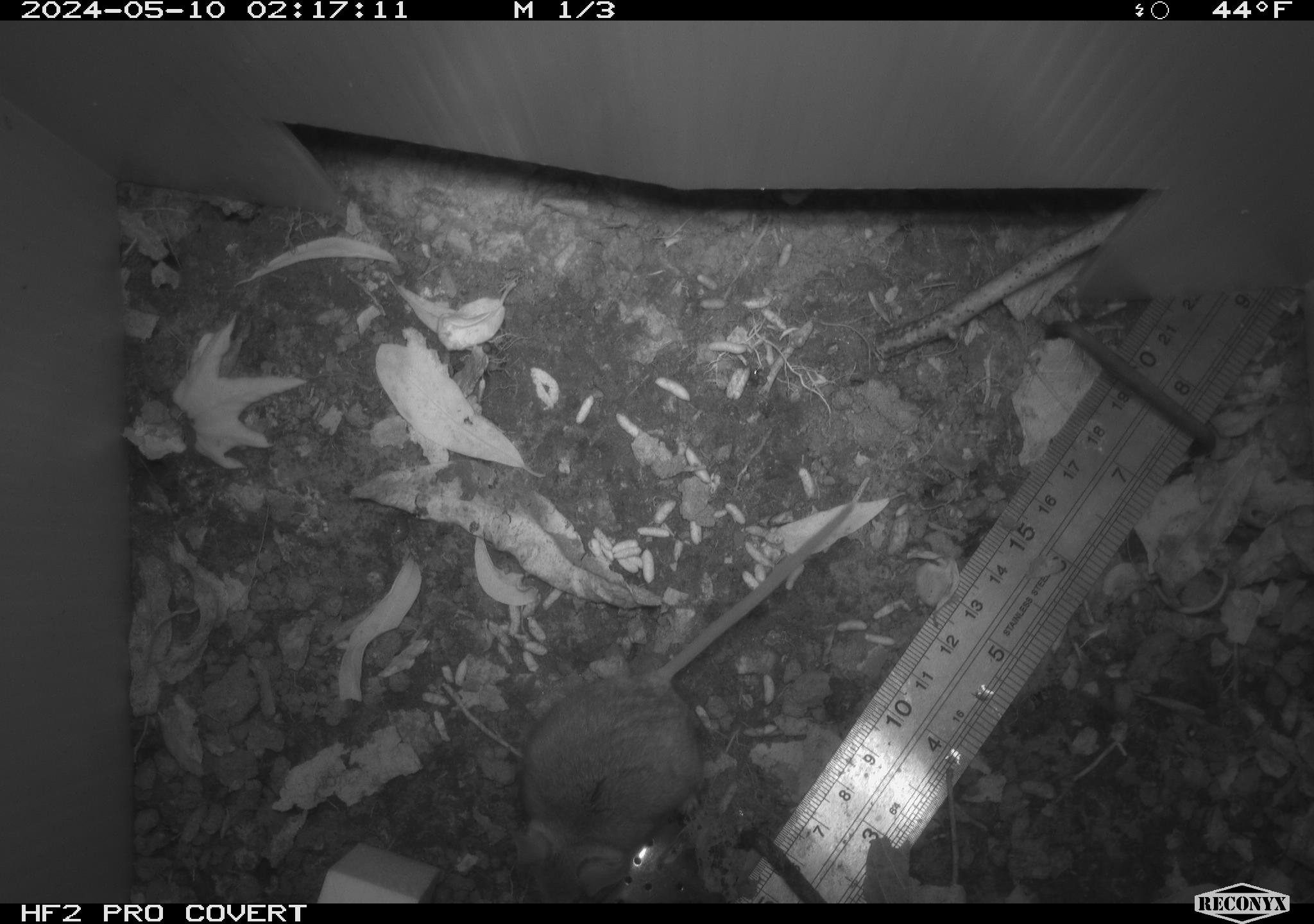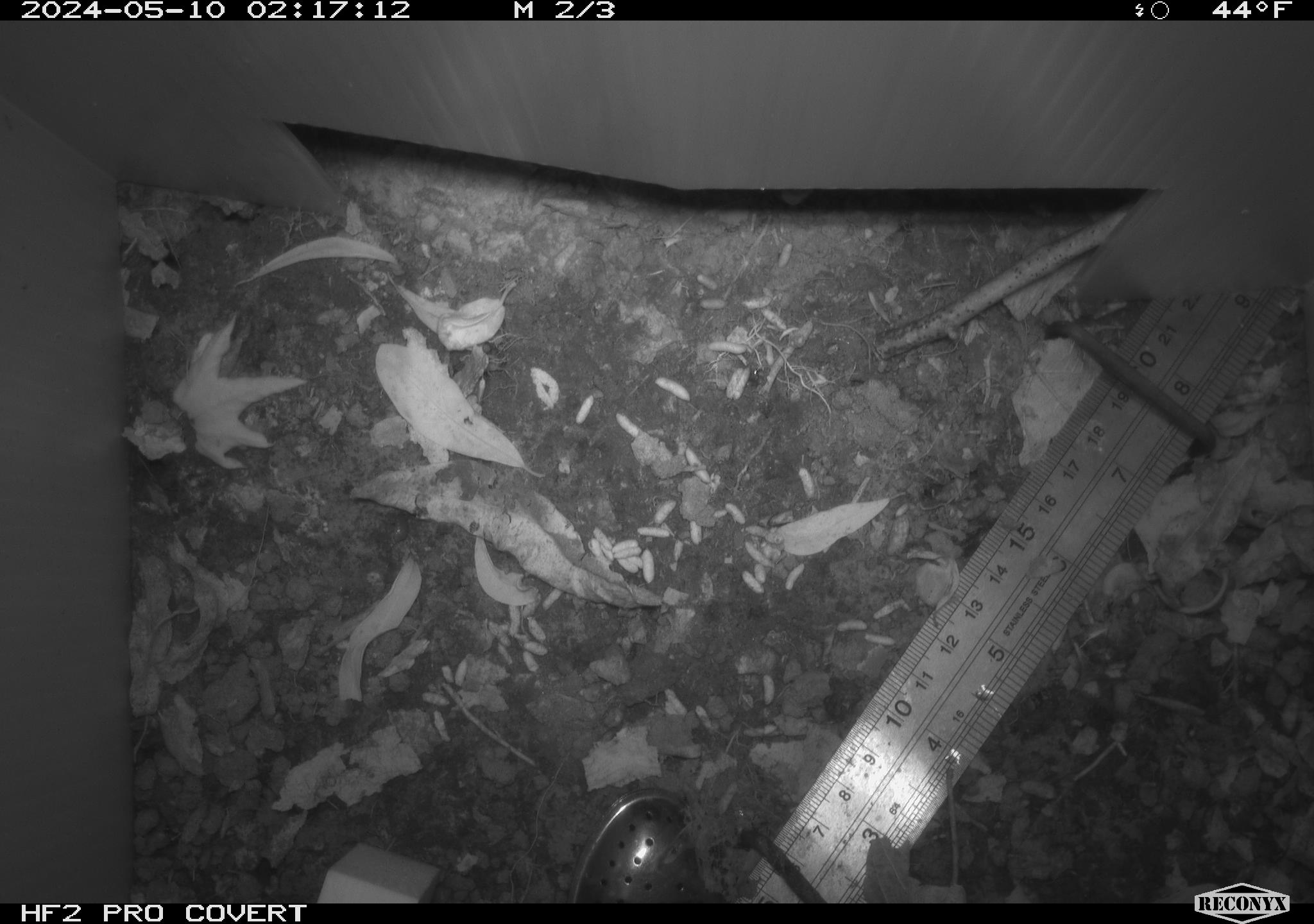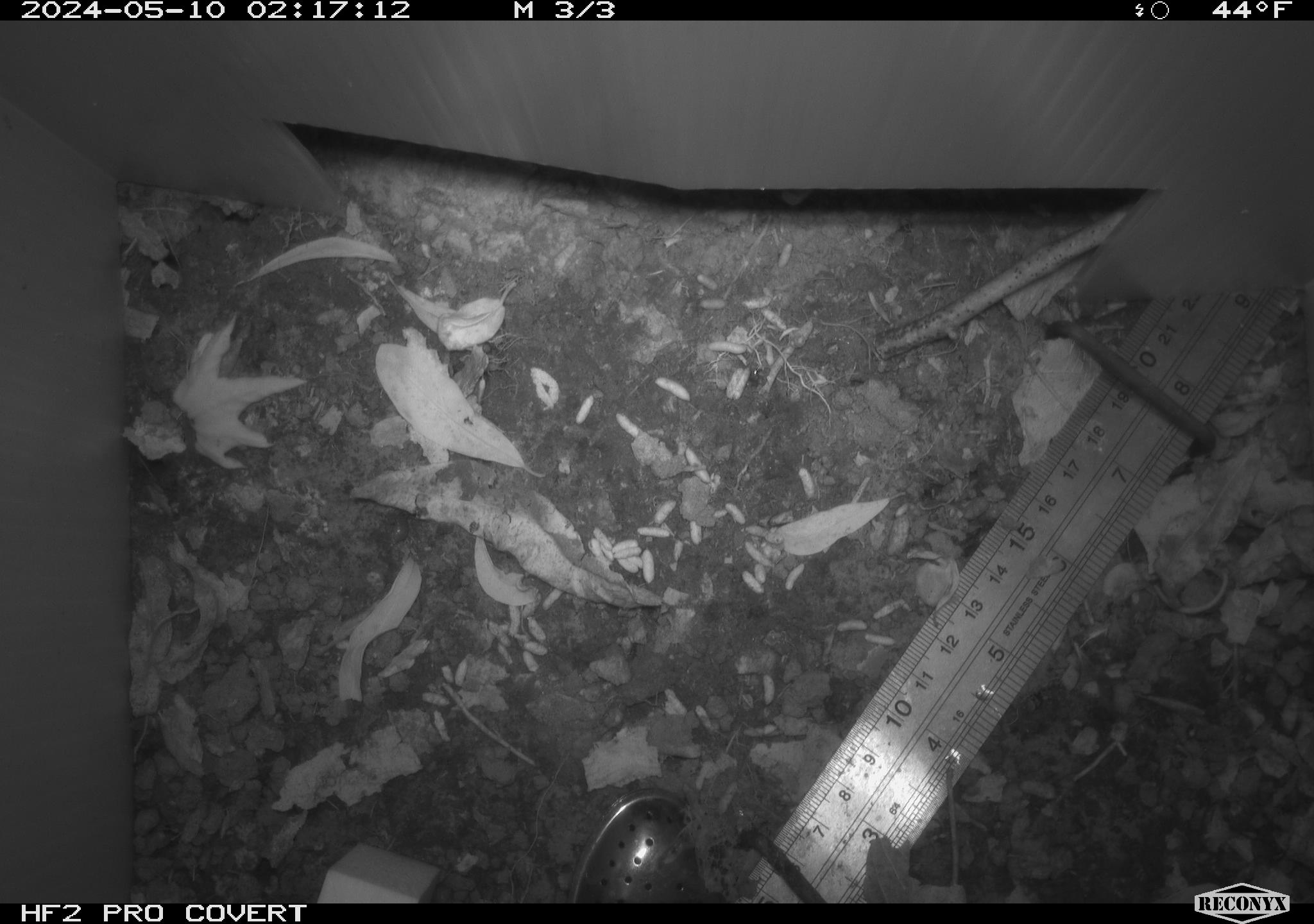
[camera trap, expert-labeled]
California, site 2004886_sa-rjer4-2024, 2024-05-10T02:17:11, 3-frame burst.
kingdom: Animalia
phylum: Chordata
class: Mammalia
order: Rodentia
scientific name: Rodentia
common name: mouse species